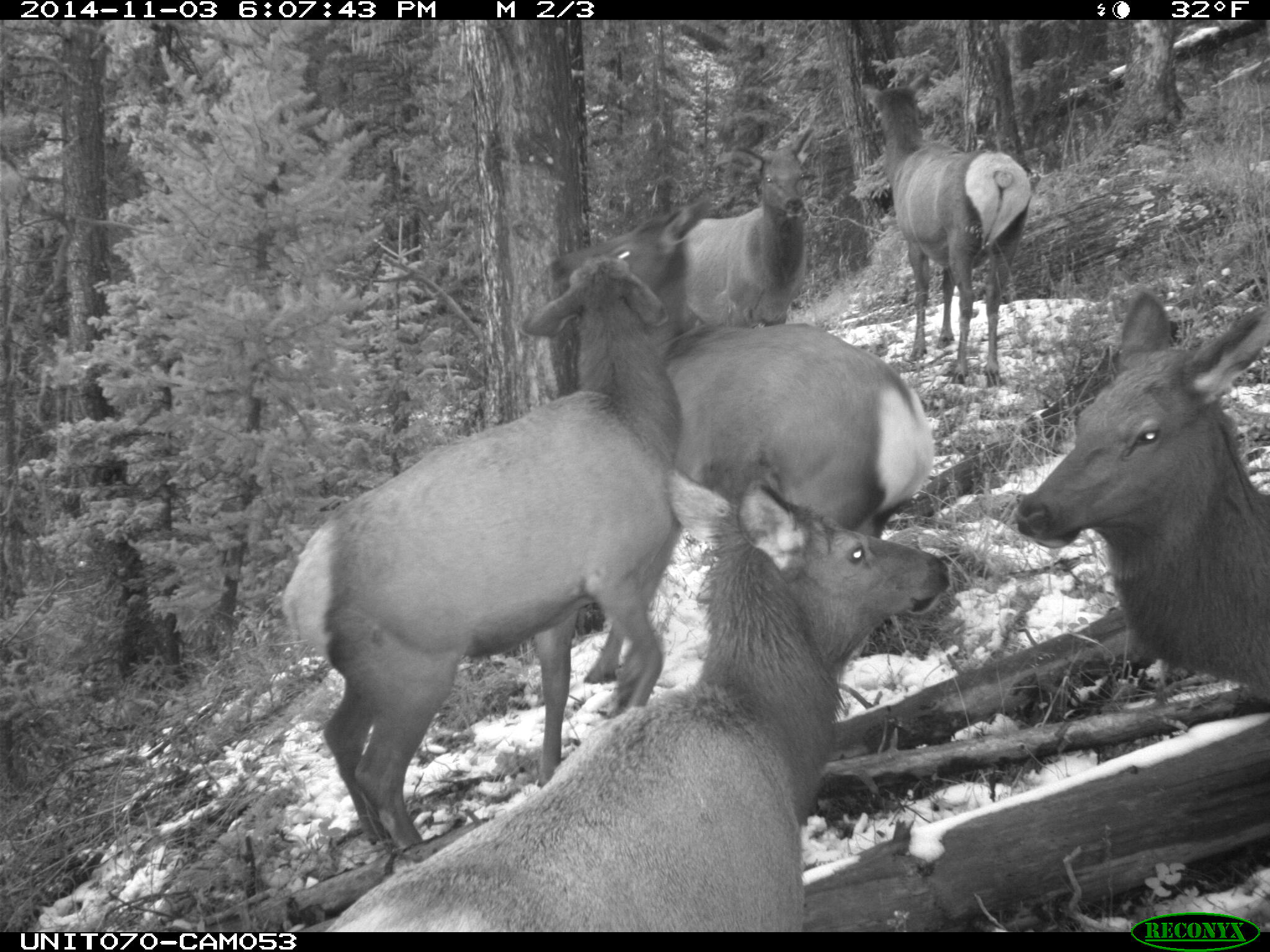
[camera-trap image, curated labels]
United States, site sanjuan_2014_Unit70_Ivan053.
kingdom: Animalia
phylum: Chordata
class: Mammalia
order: Artiodactyla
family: Cervidae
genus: Cervus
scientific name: Cervus elaphus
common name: red deer